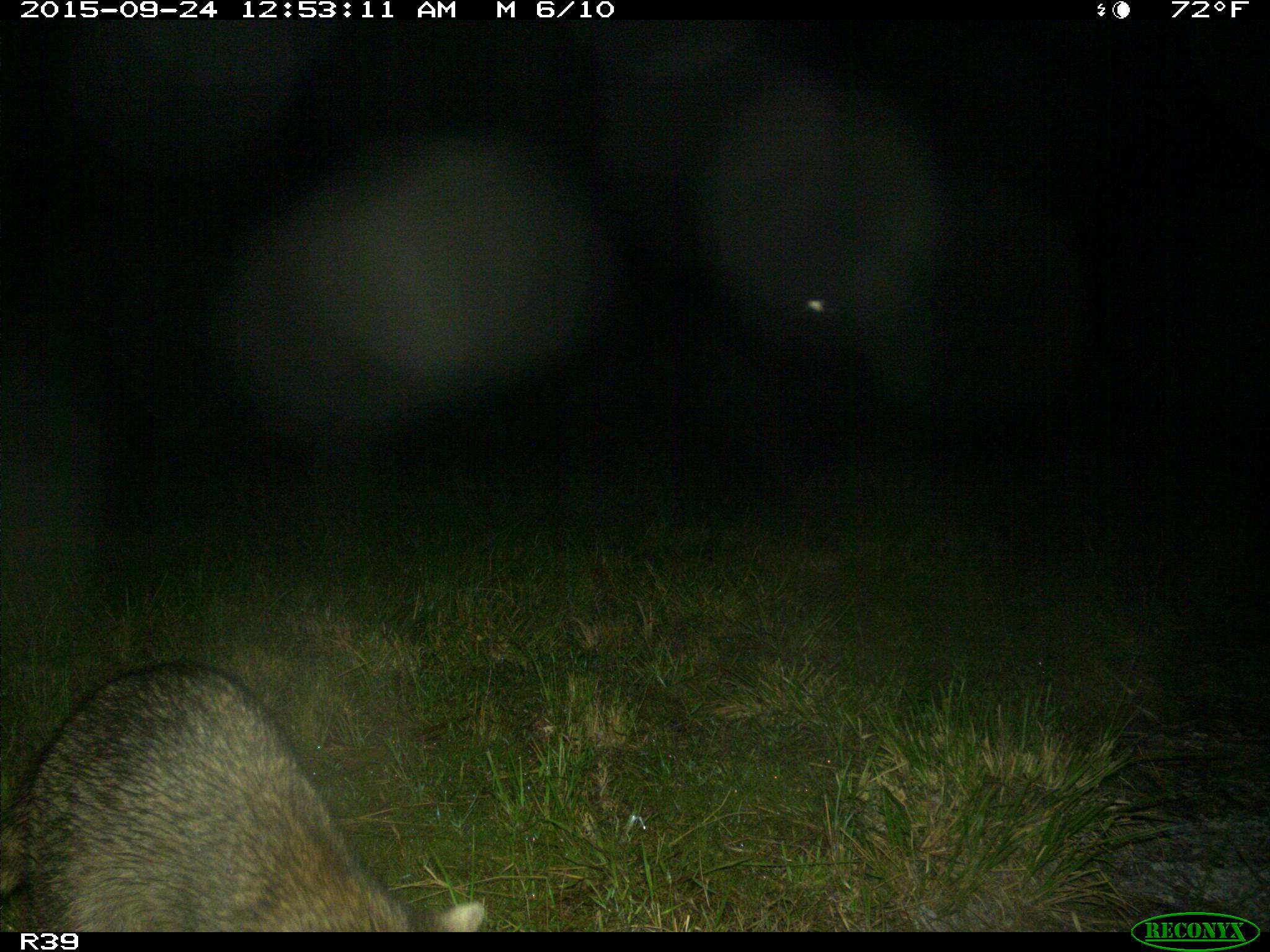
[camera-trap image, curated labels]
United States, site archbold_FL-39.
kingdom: Animalia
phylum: Chordata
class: Mammalia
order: Carnivora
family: Procyonidae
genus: Procyon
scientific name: Procyon lotor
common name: common raccoon